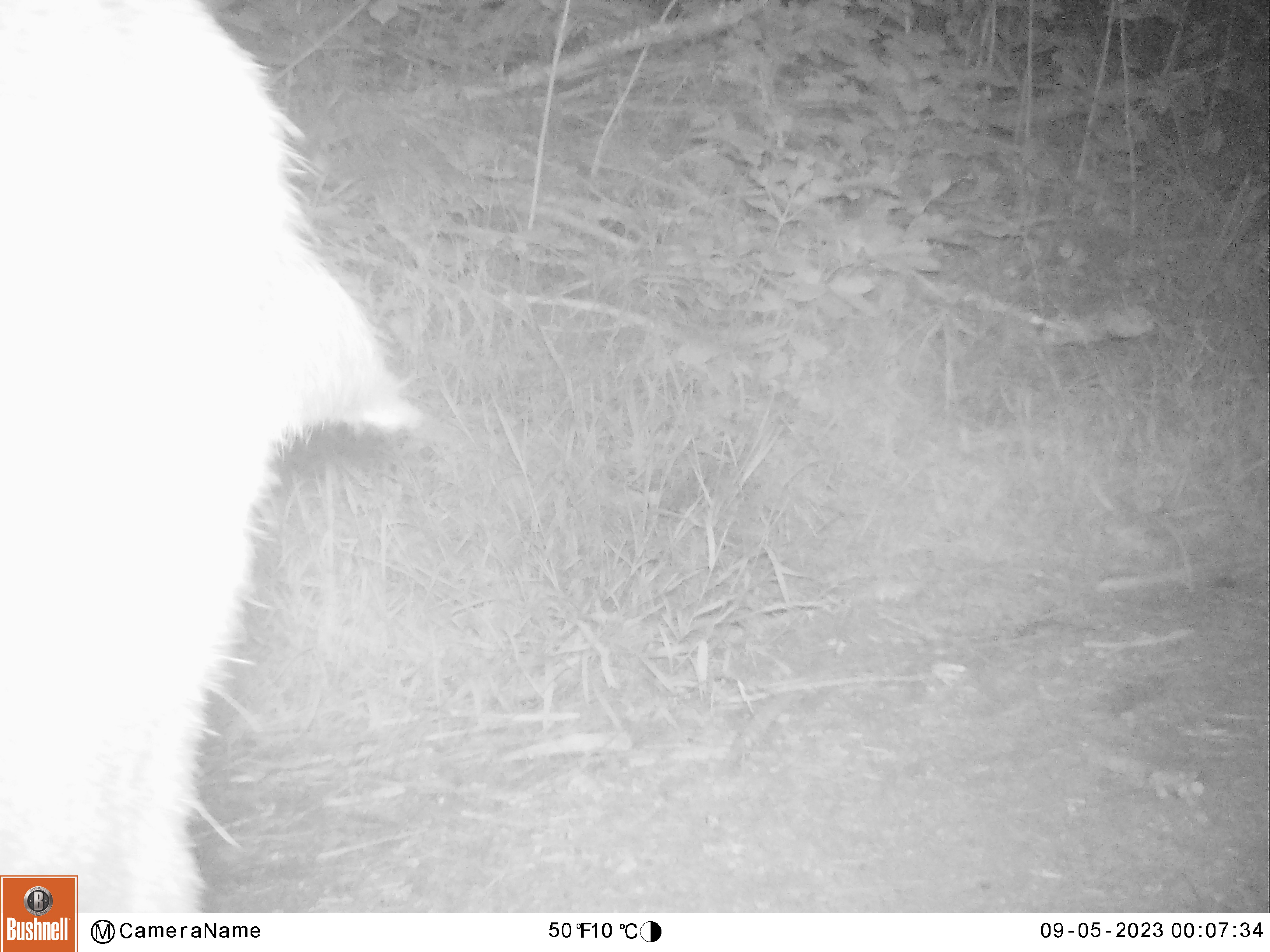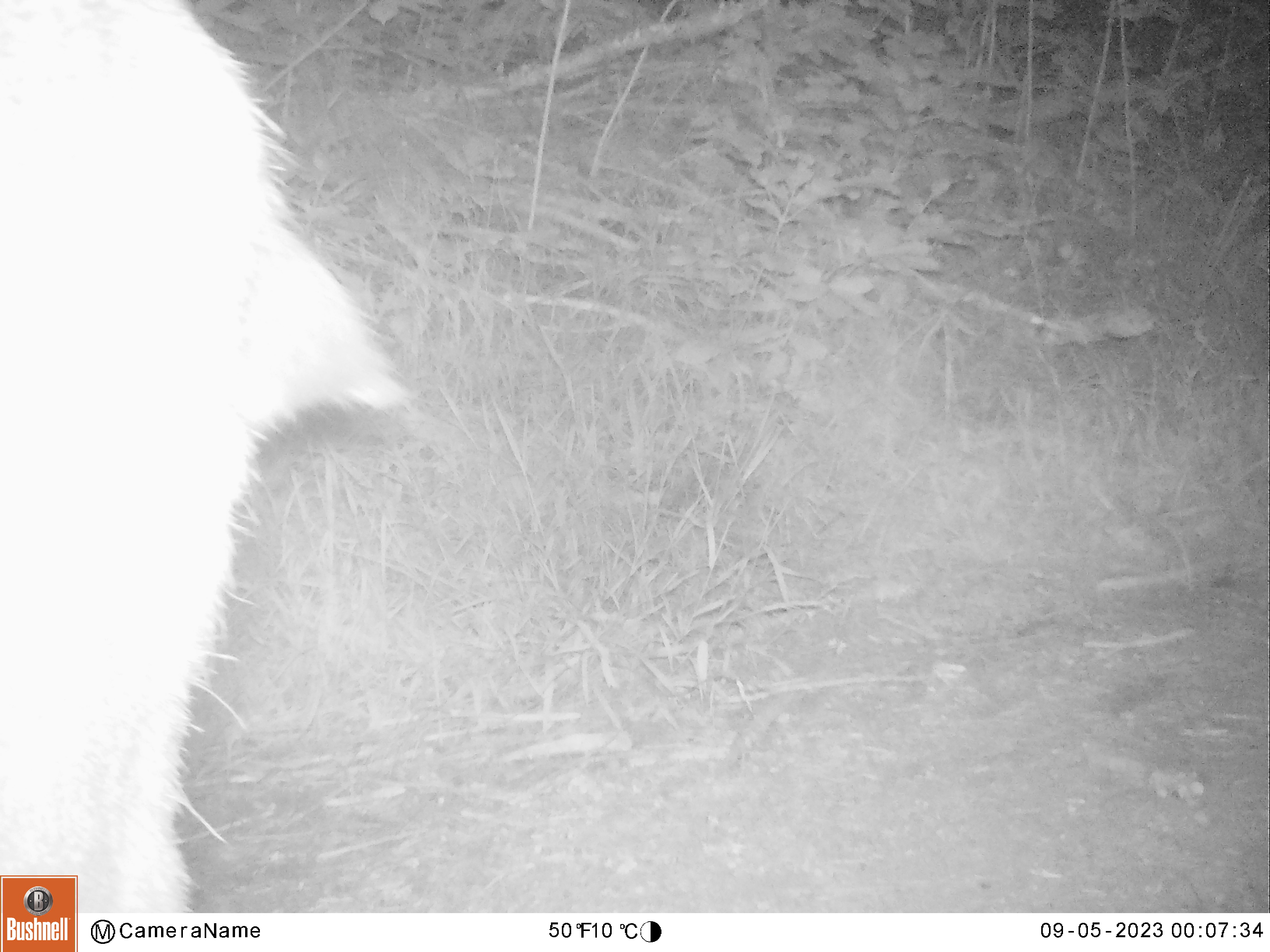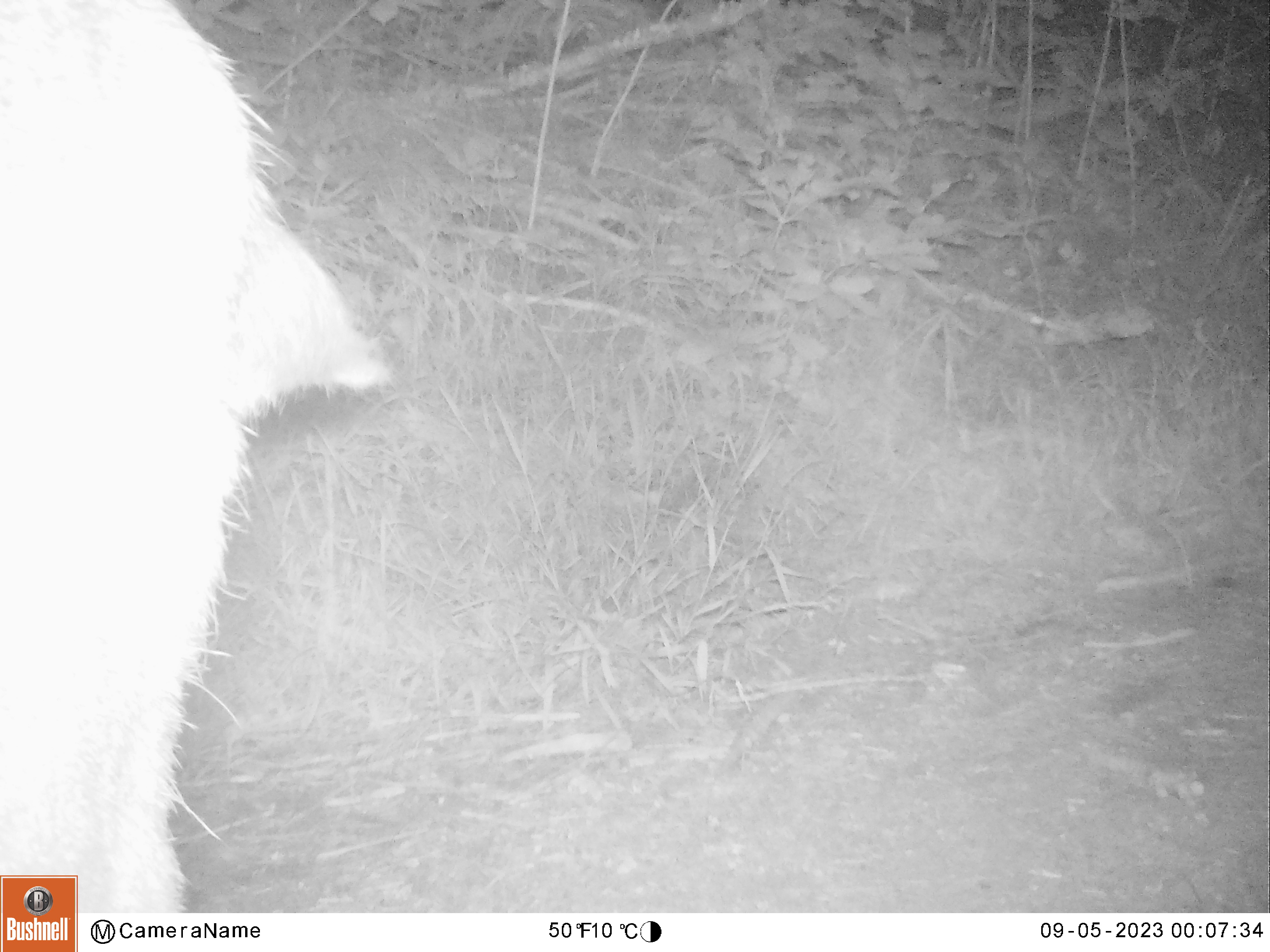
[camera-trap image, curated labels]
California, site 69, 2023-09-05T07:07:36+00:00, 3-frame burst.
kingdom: Animalia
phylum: Chordata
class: Mammalia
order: Artiodactyla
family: Cervidae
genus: Odocoileus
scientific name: Odocoileus hemionus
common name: mule deer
Mule deer (Odocoileus hemionus).